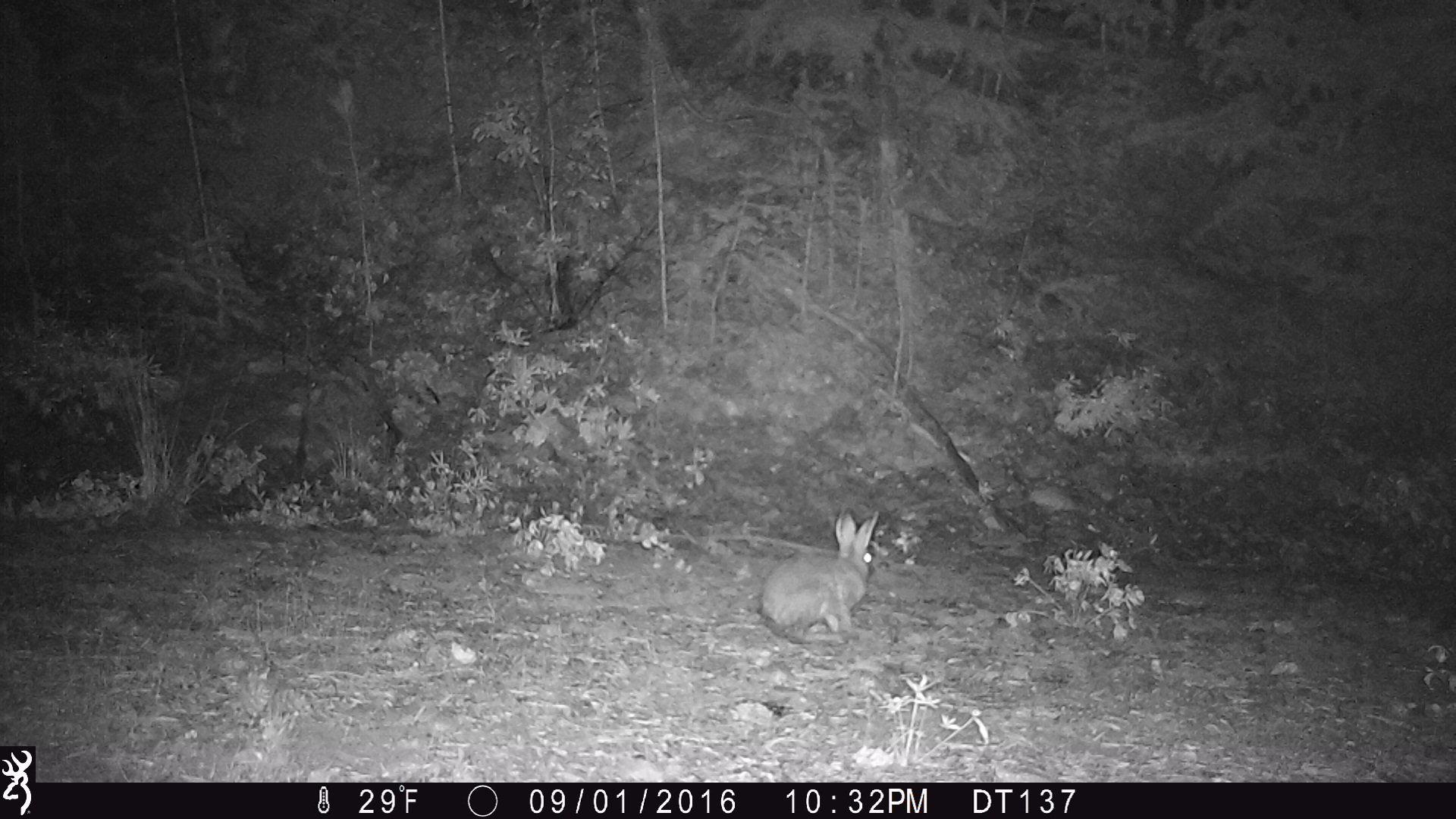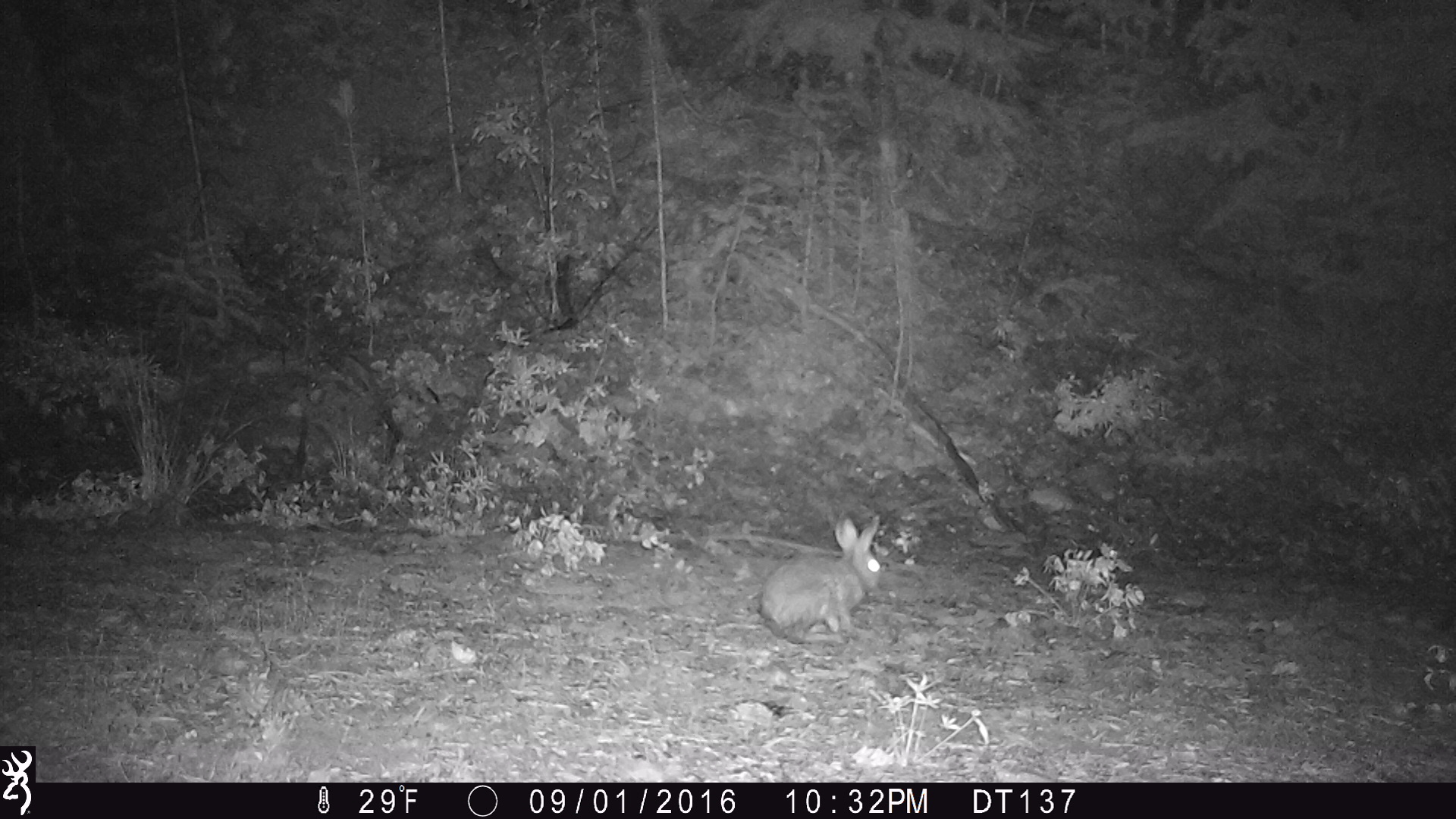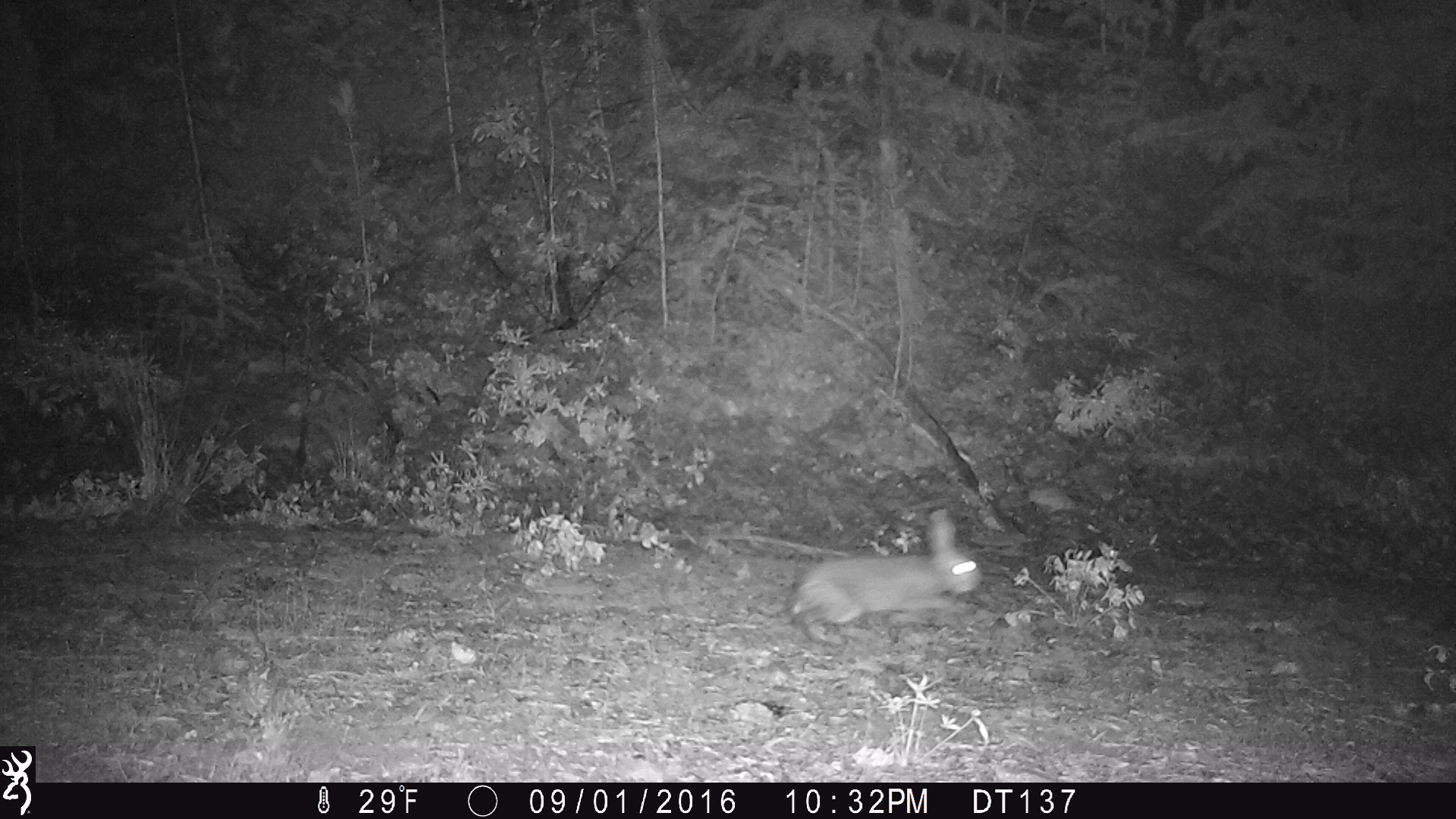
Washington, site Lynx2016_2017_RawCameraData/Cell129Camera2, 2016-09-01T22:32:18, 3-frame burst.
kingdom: Animalia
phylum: Chordata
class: Mammalia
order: Lagomorpha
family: Leporidae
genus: Lepus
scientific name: Lepus americanus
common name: snowshoe hare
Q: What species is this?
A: Lepus americanus (snowshoe hare).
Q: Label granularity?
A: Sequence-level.